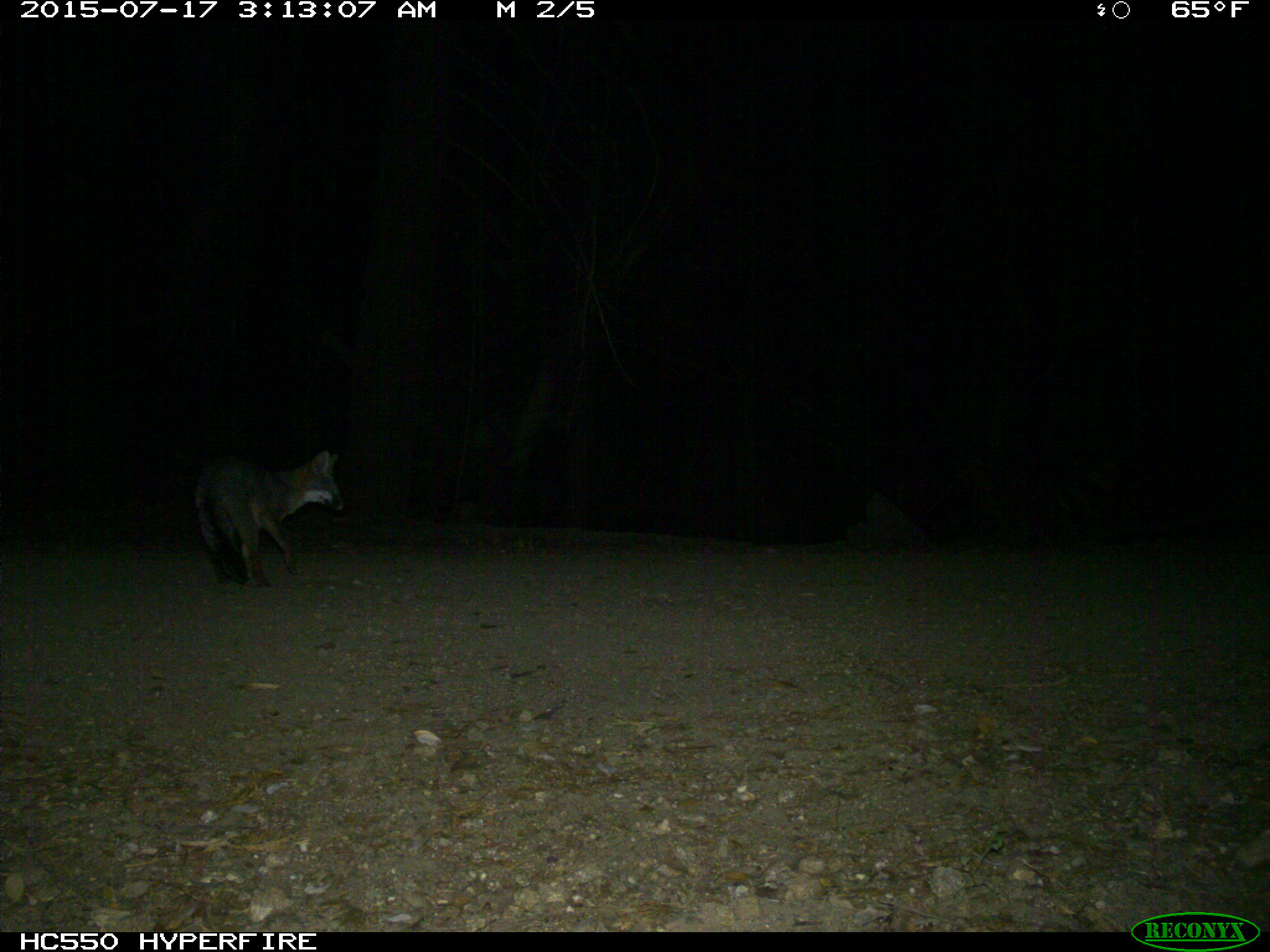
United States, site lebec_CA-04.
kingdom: Animalia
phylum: Chordata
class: Mammalia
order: Carnivora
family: Canidae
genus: Urocyon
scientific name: Urocyon cinereoargenteus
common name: gray fox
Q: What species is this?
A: Urocyon cinereoargenteus (gray fox).